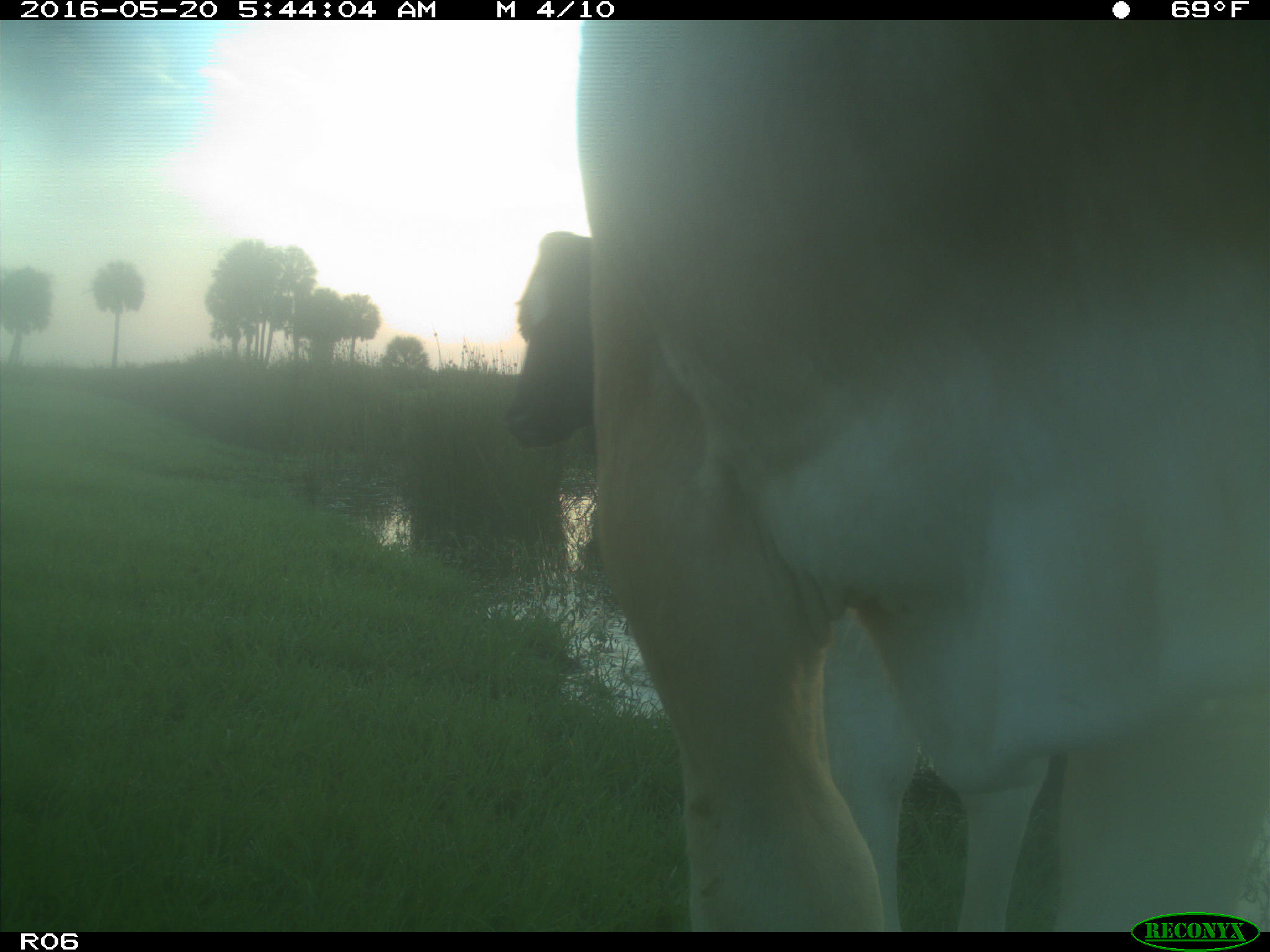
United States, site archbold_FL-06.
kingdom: Animalia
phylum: Chordata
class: Mammalia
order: Artiodactyla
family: Bovidae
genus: Bos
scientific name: Bos taurus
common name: domestic cow